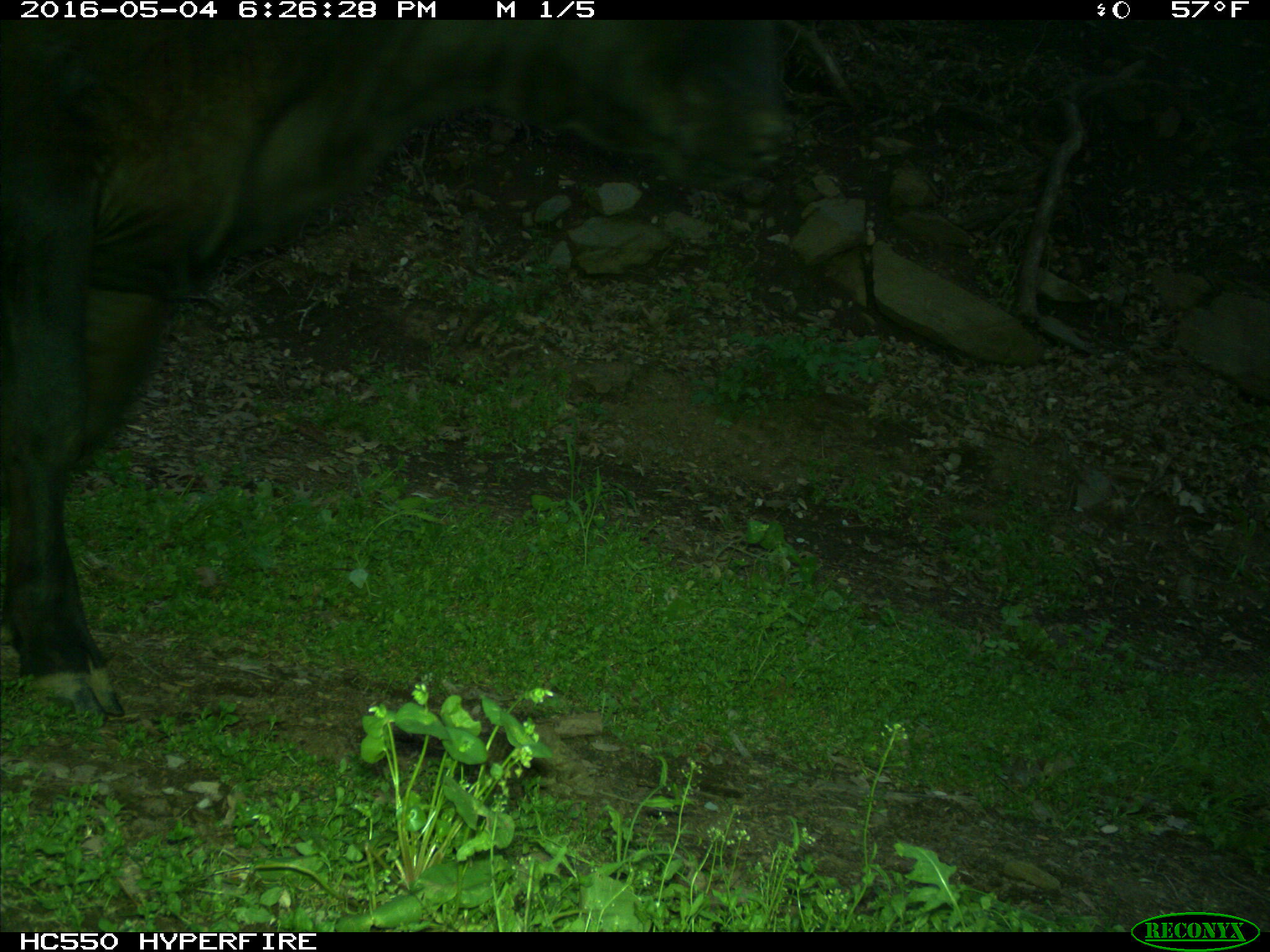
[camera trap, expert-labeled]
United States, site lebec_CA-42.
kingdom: Animalia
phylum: Chordata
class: Mammalia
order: Artiodactyla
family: Bovidae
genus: Bos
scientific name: Bos taurus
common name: domestic cow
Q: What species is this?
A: Bos taurus (domestic cow).